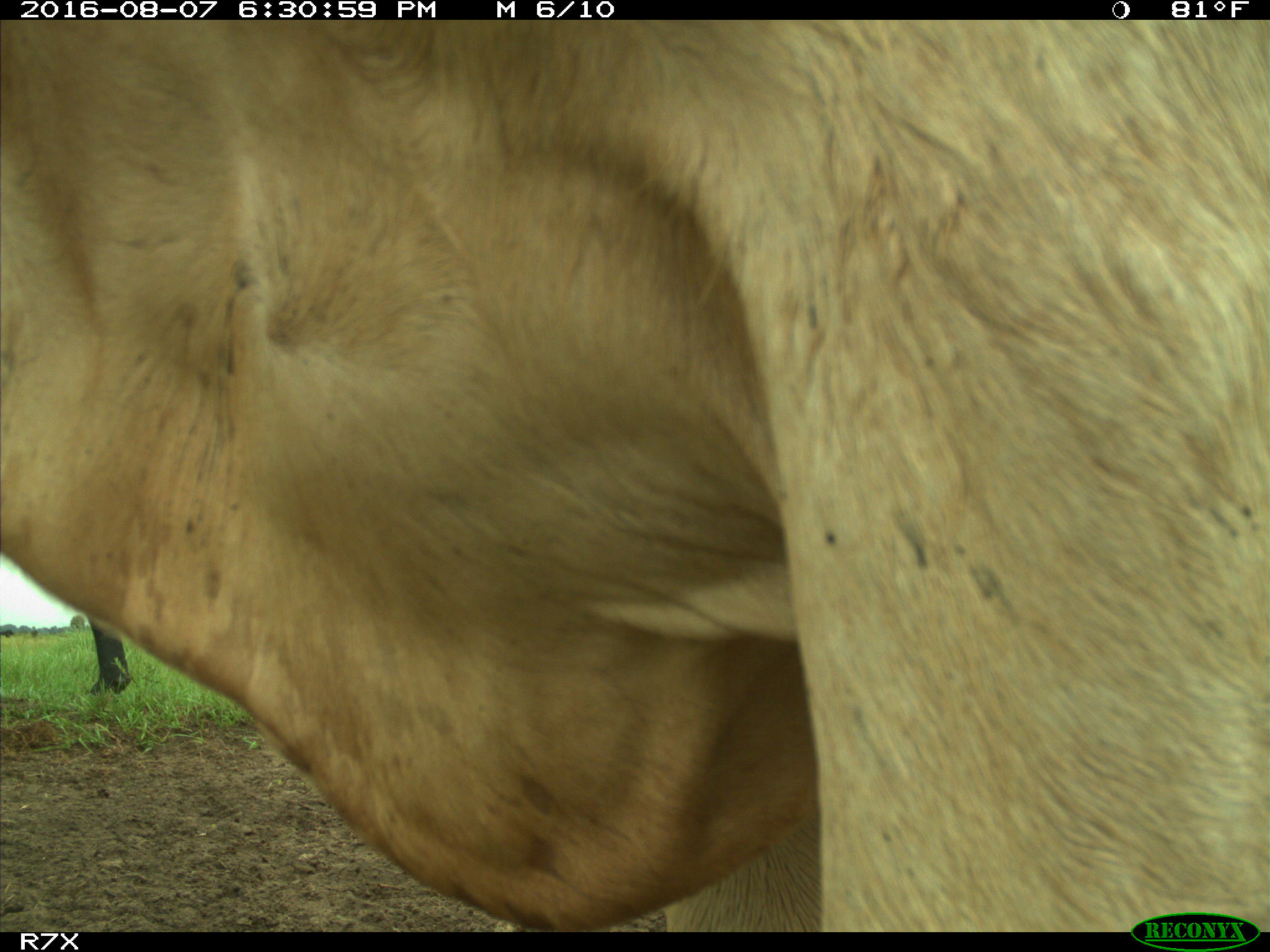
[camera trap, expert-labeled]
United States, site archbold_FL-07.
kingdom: Animalia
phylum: Chordata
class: Mammalia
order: Artiodactyla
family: Bovidae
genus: Bos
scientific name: Bos taurus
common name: domestic cow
Bos taurus (domestic cow).